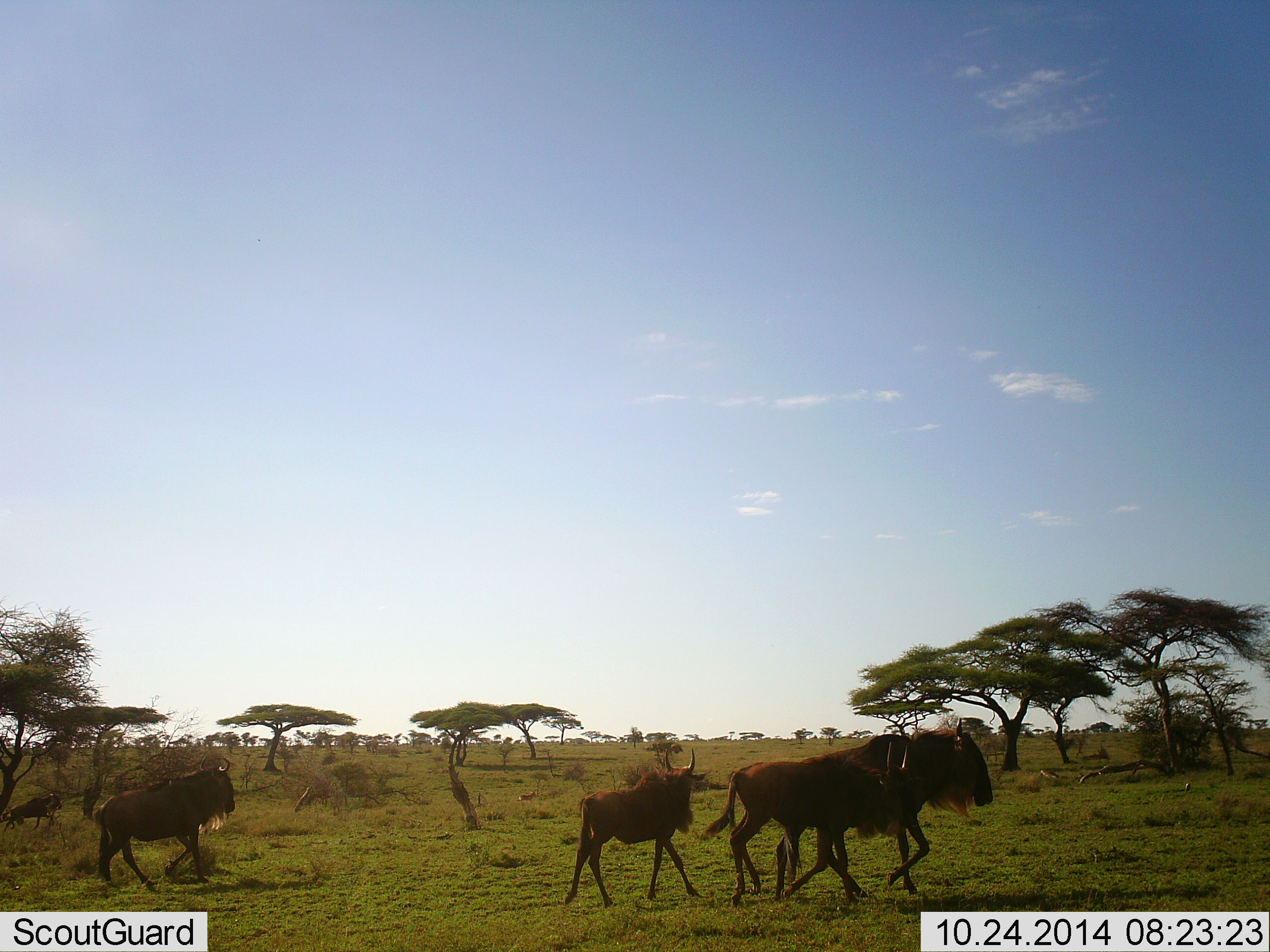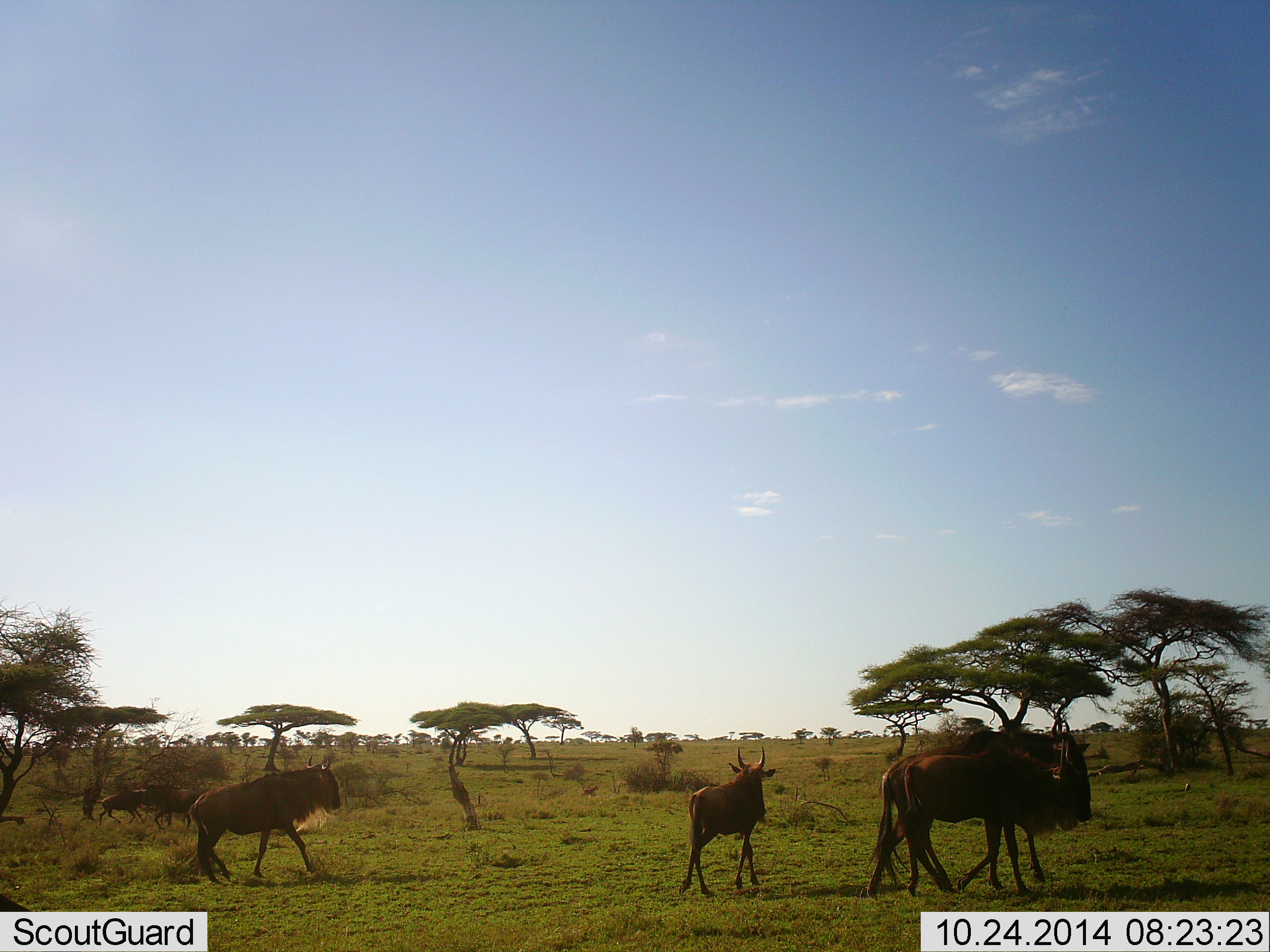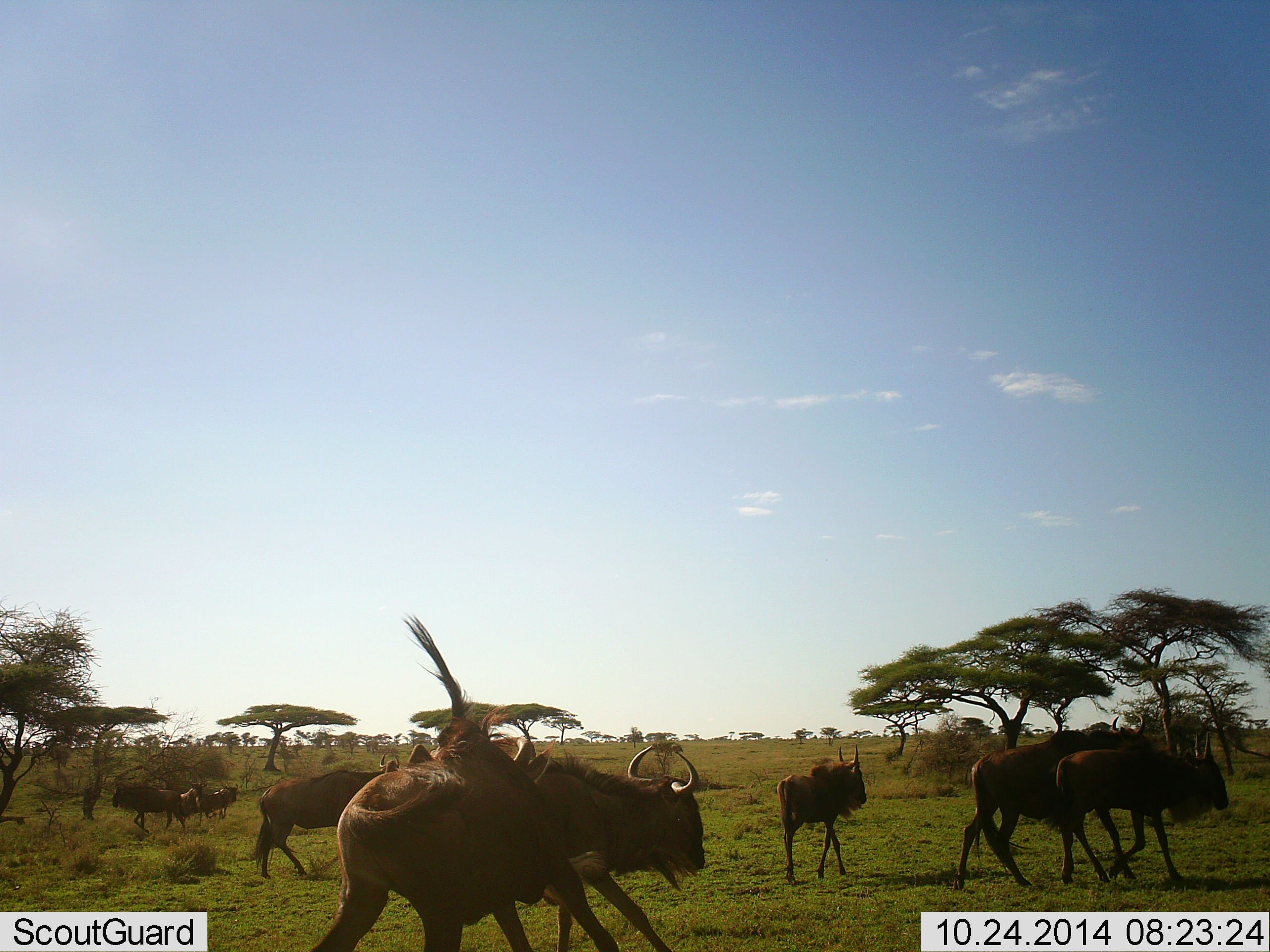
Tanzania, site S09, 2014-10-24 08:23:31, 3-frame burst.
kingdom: Animalia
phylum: Chordata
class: Mammalia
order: Artiodactyla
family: Bovidae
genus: Connochaetes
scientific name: Connochaetes taurinus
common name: blue wildebeest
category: wildebeest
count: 8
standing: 0%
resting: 0%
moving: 100%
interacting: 0%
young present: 55%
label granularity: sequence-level